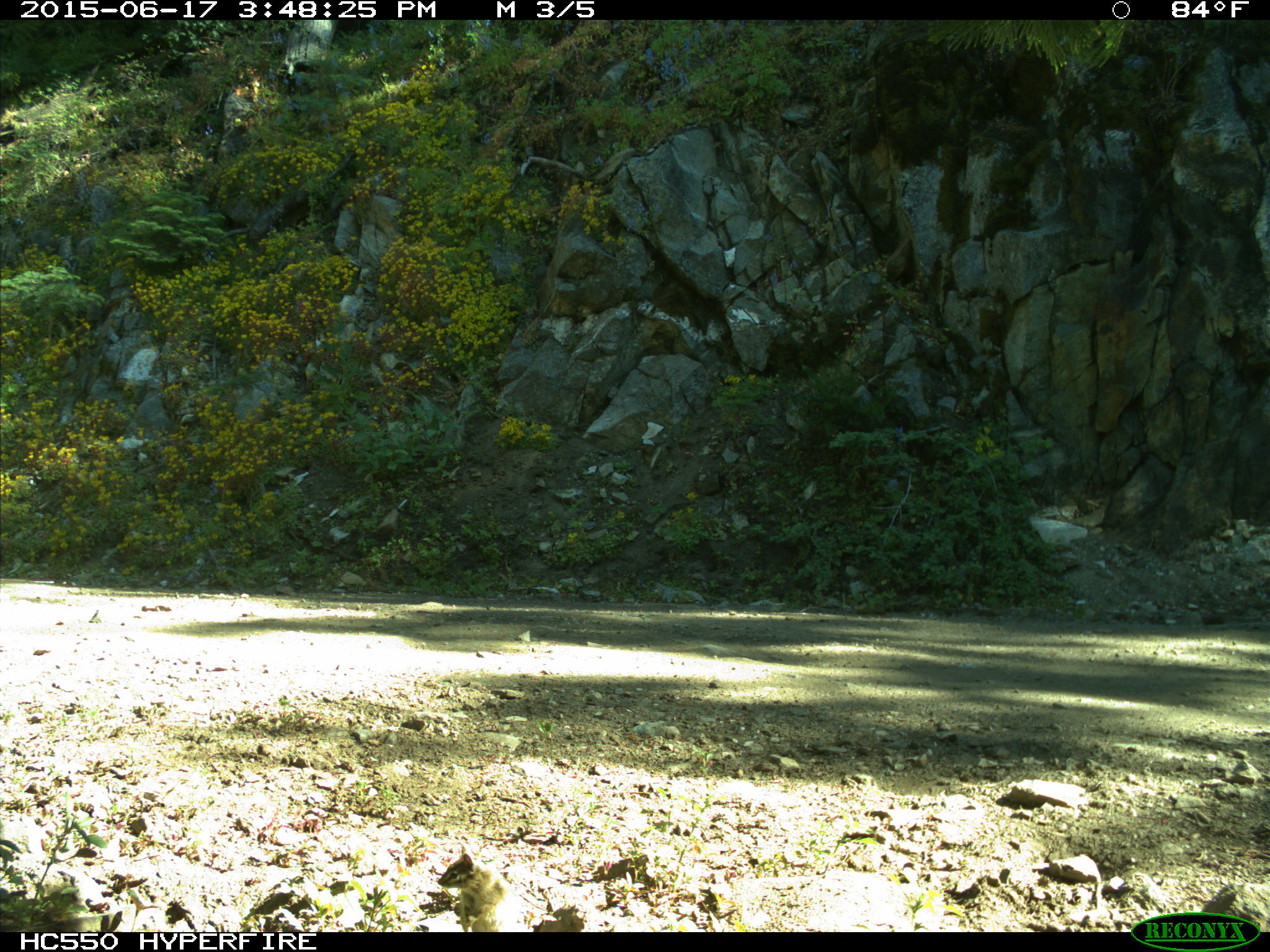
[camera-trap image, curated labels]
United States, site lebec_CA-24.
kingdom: Animalia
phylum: Chordata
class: Mammalia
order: Rodentia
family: Sciuridae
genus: Tamias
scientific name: Tamias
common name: chipmunk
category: unidentified chipmunk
Unidentified chipmunk (chipmunk) (Tamias).